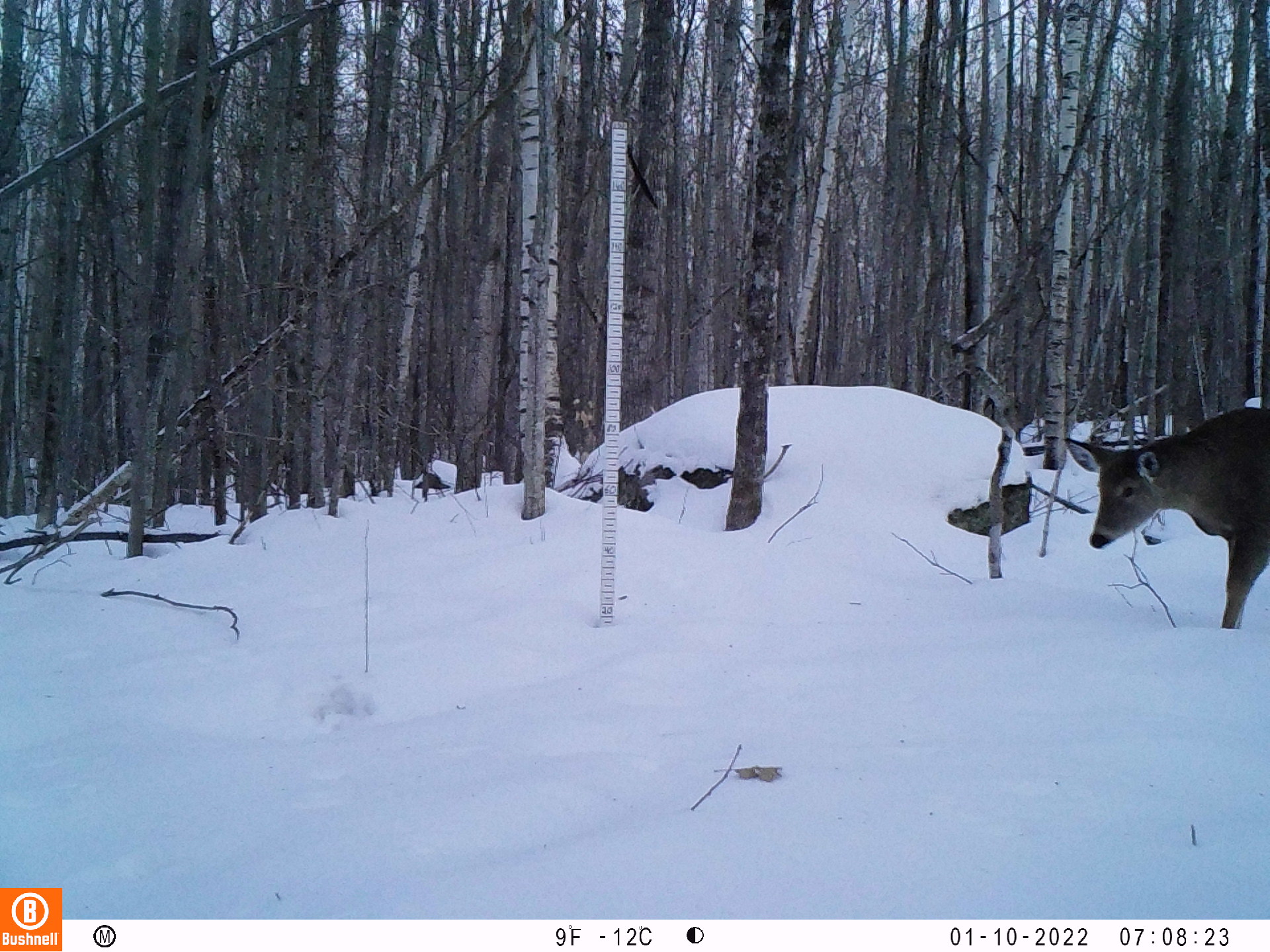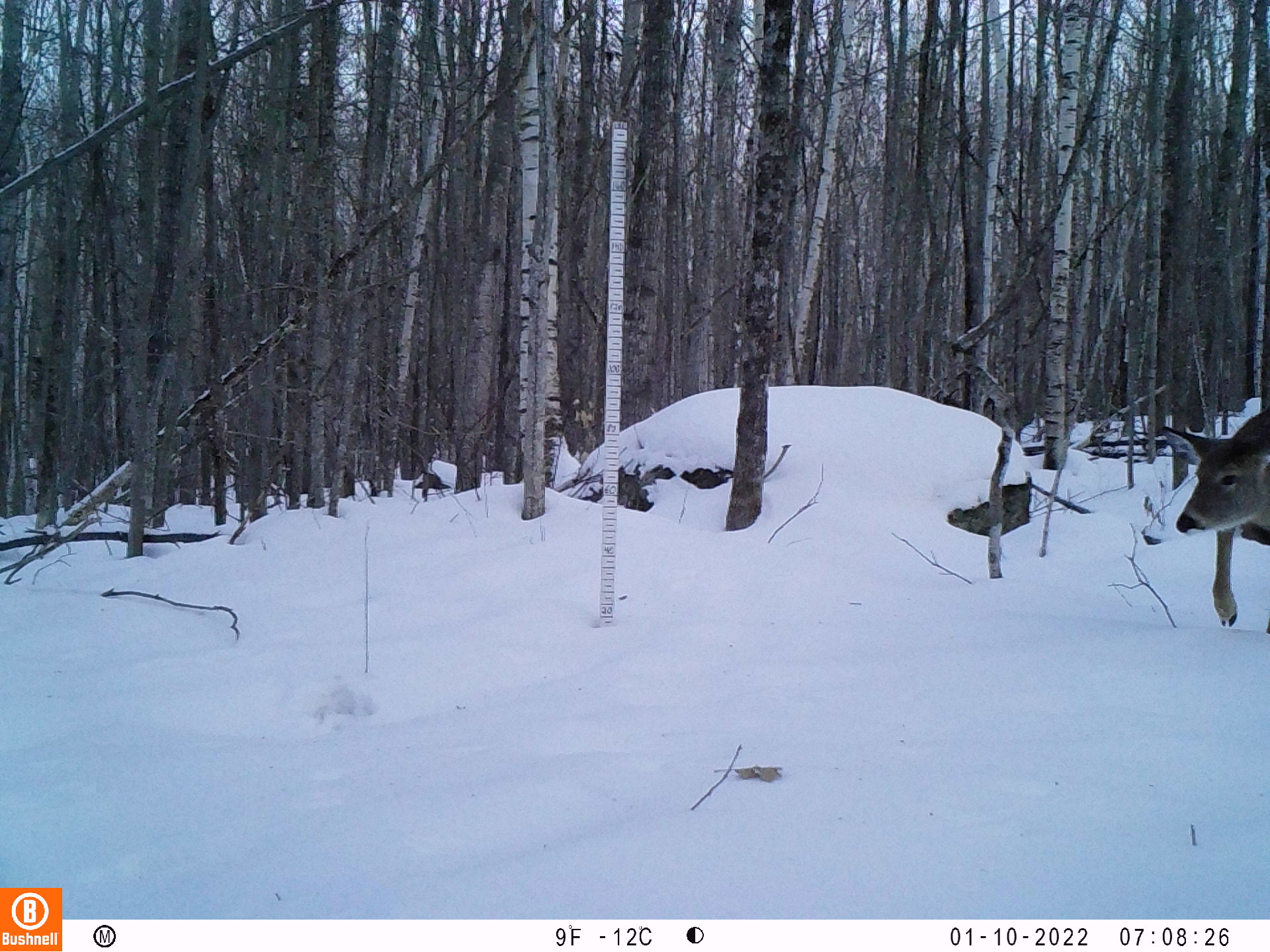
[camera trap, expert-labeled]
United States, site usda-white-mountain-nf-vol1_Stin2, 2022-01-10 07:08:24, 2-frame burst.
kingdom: Animalia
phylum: Chordata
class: Mammalia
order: Artiodactyla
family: Cervidae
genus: Odocoileus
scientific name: Odocoileus virginianus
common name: white-tailed deer